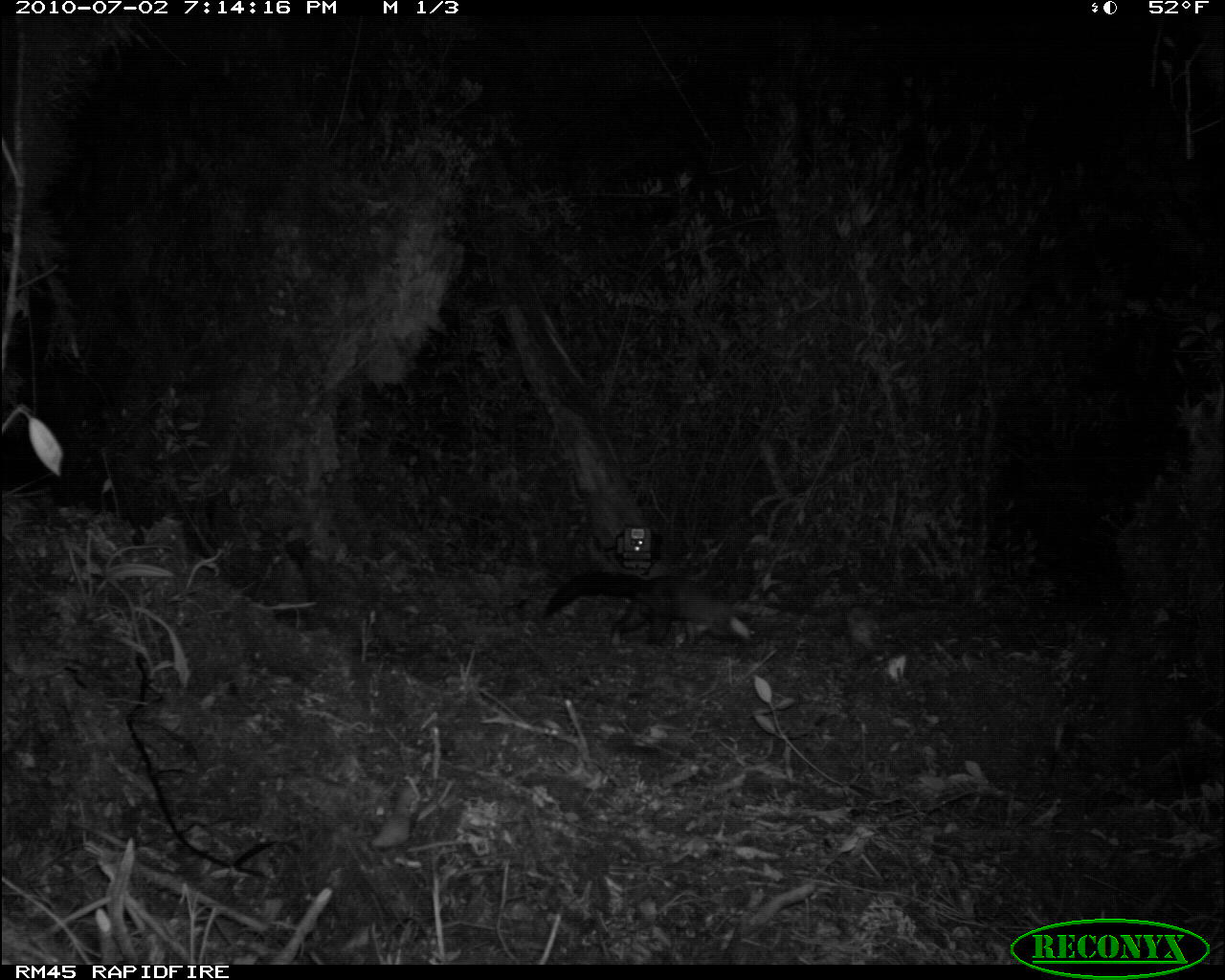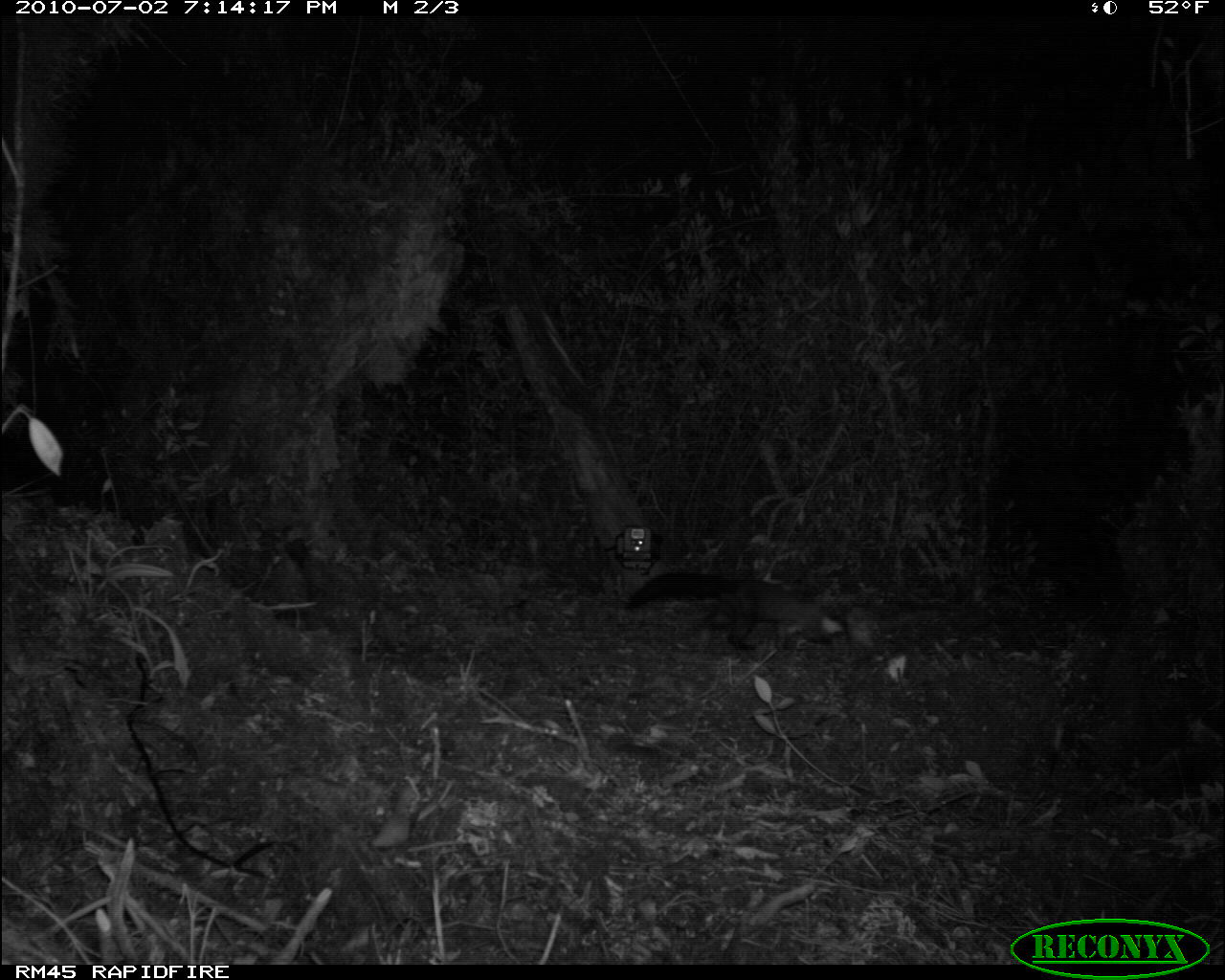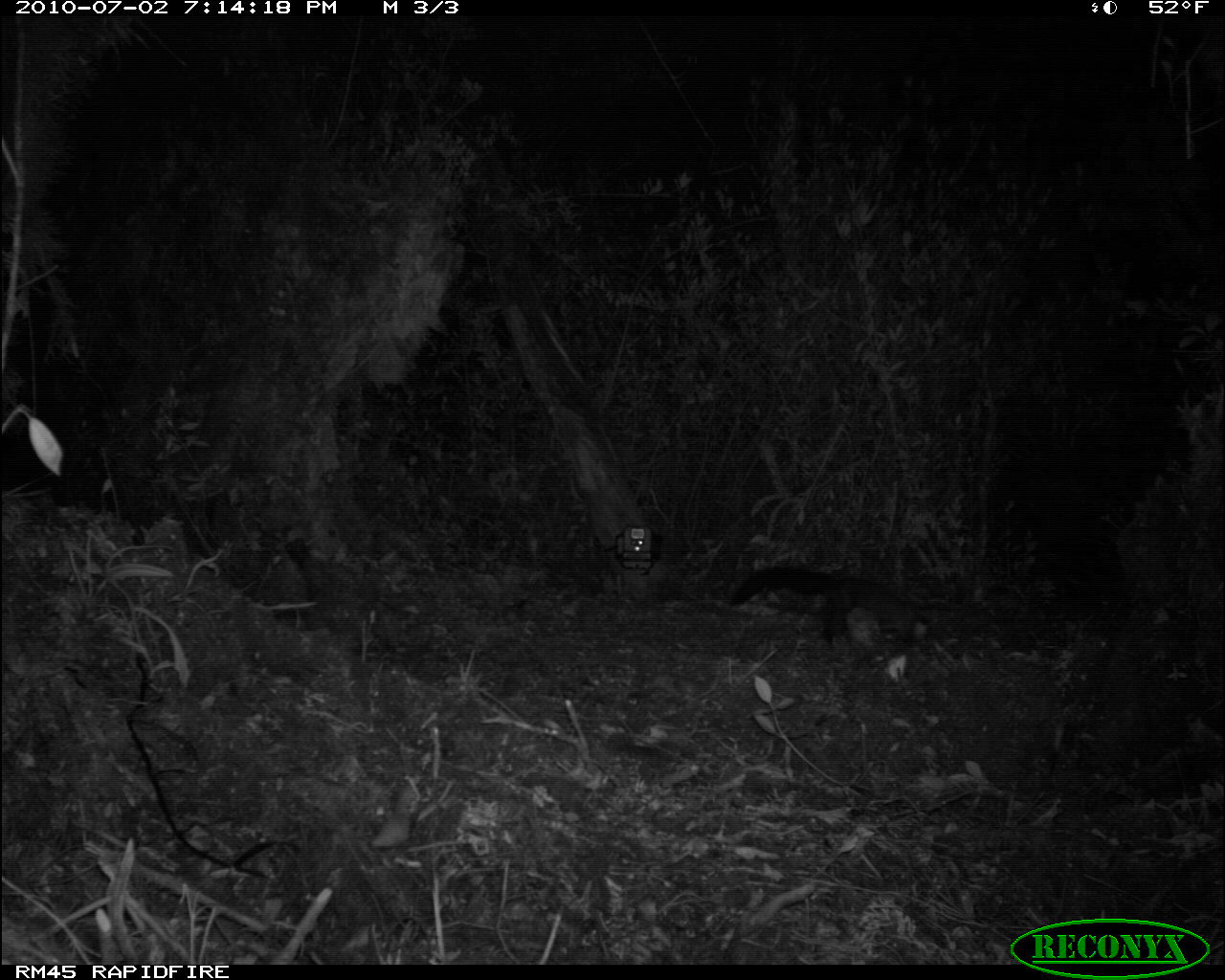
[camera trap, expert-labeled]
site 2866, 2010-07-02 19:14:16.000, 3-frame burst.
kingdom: Animalia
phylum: Chordata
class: Mammalia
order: Carnivora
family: Mustelidae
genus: Martes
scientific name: Martes flavigula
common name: yellow-throated marten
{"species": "Martes flavigula (yellow-throated marten)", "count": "1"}